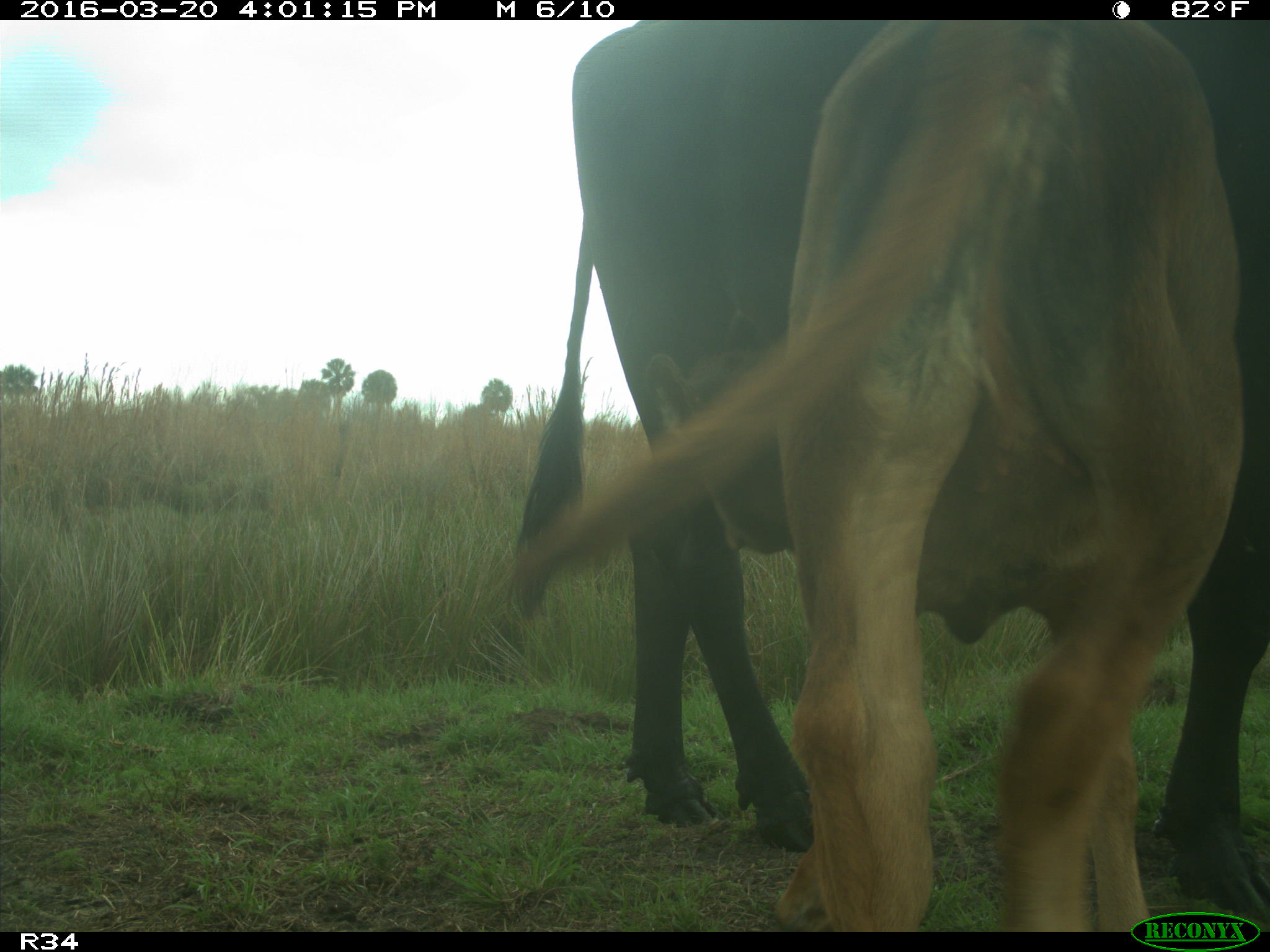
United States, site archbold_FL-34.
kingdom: Animalia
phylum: Chordata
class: Mammalia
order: Artiodactyla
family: Bovidae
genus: Bos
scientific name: Bos taurus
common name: domestic cow